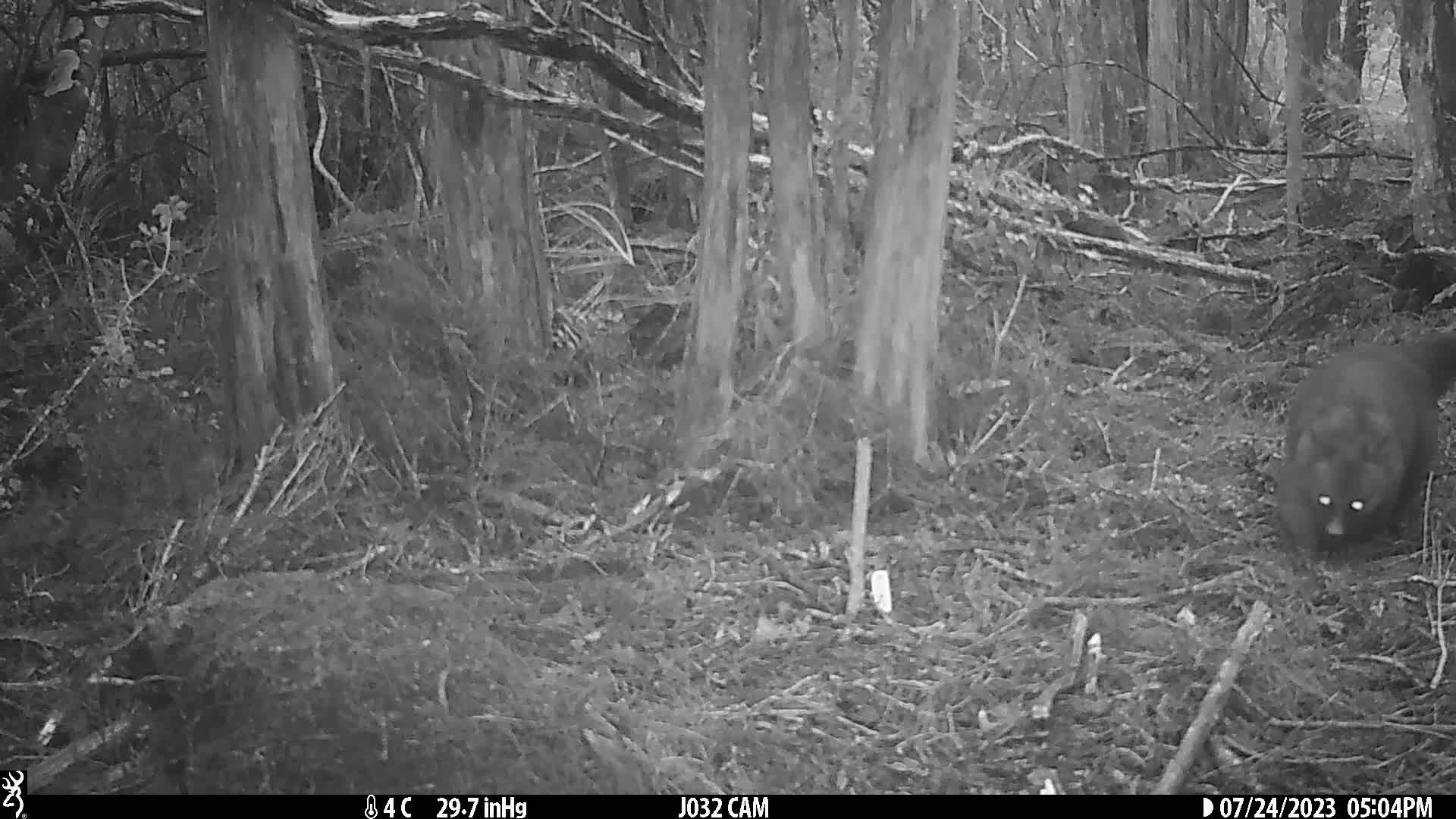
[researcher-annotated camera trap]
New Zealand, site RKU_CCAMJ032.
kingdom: Animalia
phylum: Chordata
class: Mammalia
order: Diprotodontia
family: Phalangeridae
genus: Trichosurus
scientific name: Trichosurus vulpecula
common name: common brushtail possum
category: possum